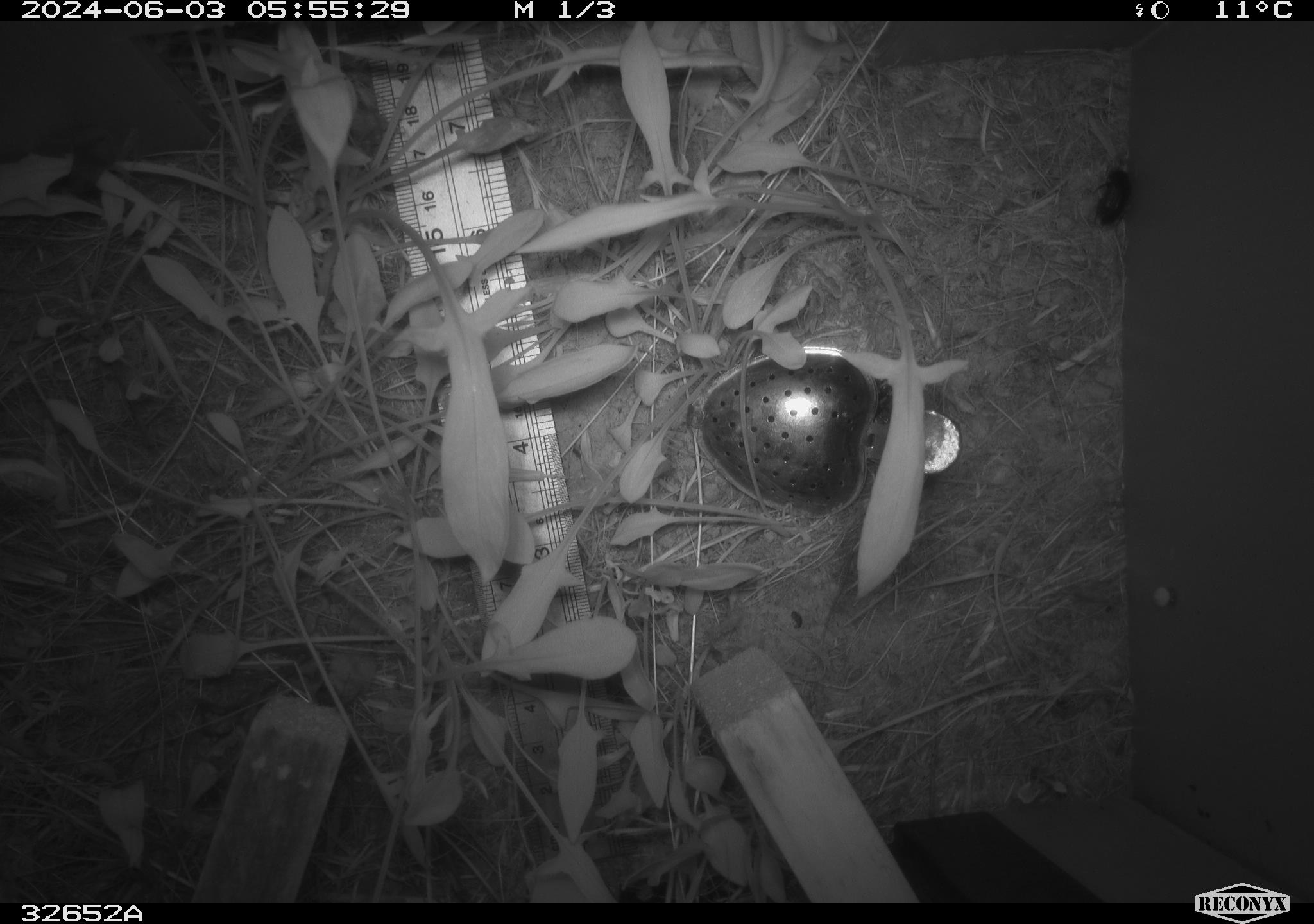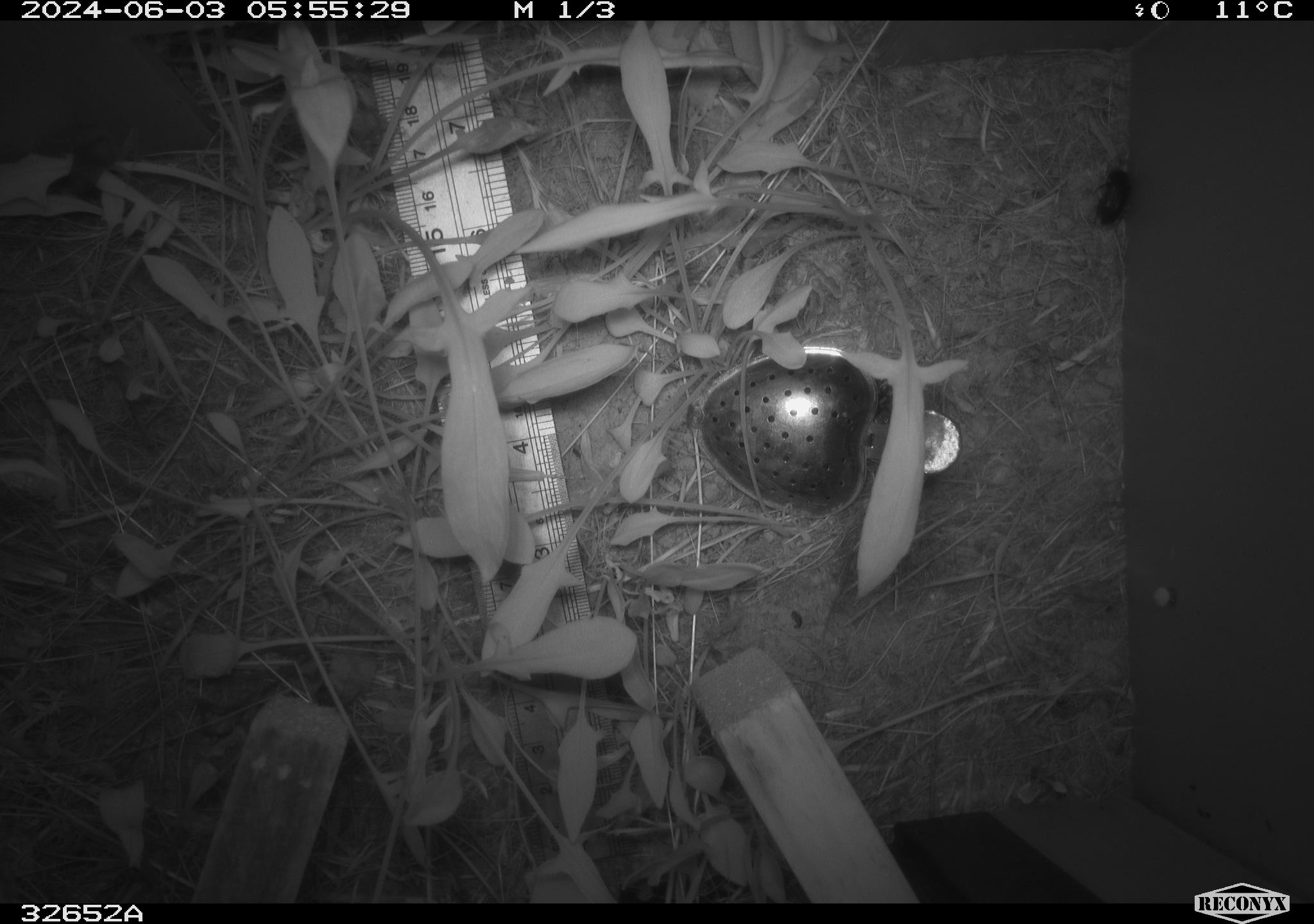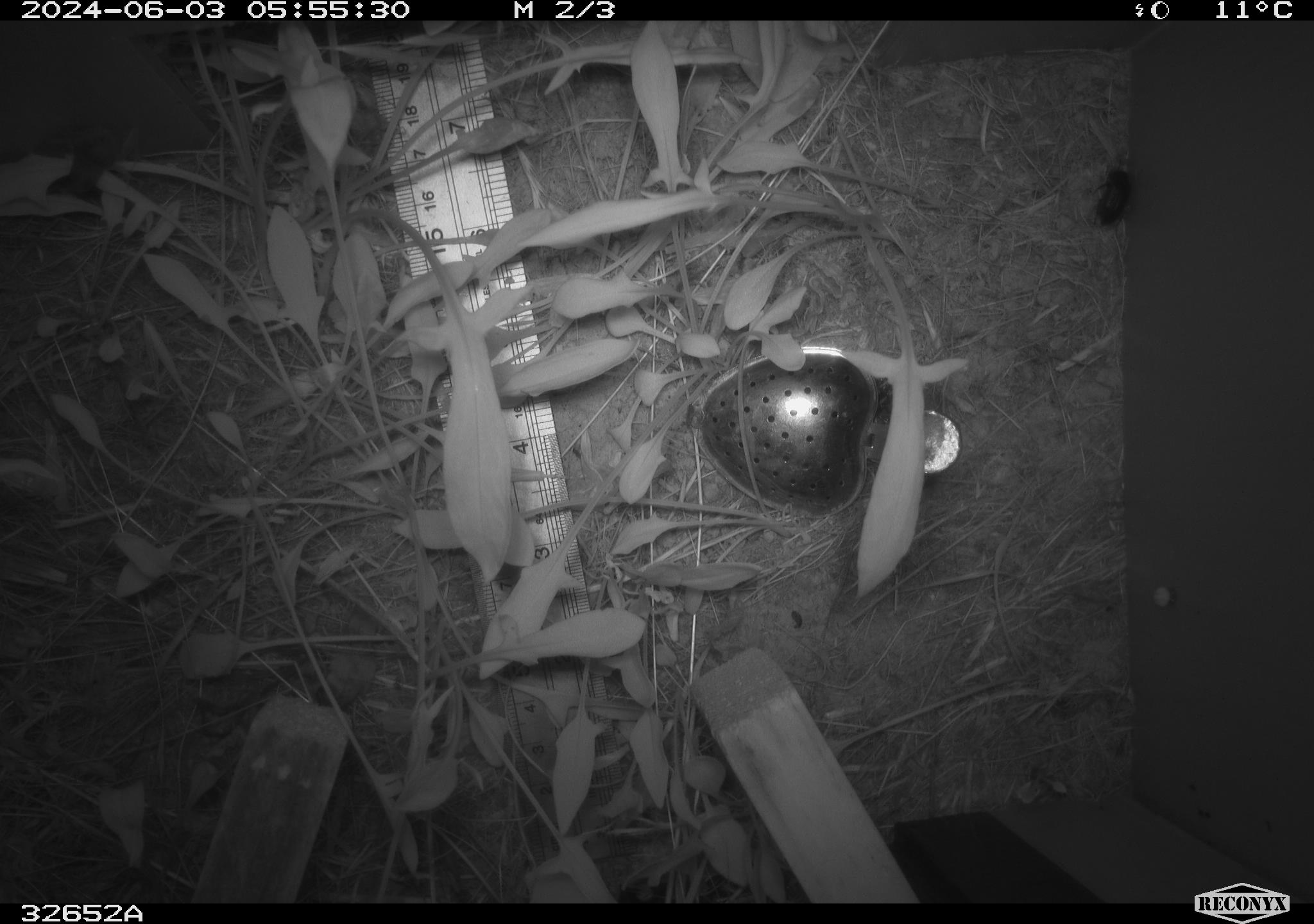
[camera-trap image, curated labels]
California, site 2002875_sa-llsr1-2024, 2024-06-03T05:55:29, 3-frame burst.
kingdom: Animalia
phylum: Arthropoda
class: Insecta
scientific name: Insecta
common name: insect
Insect (Insecta).